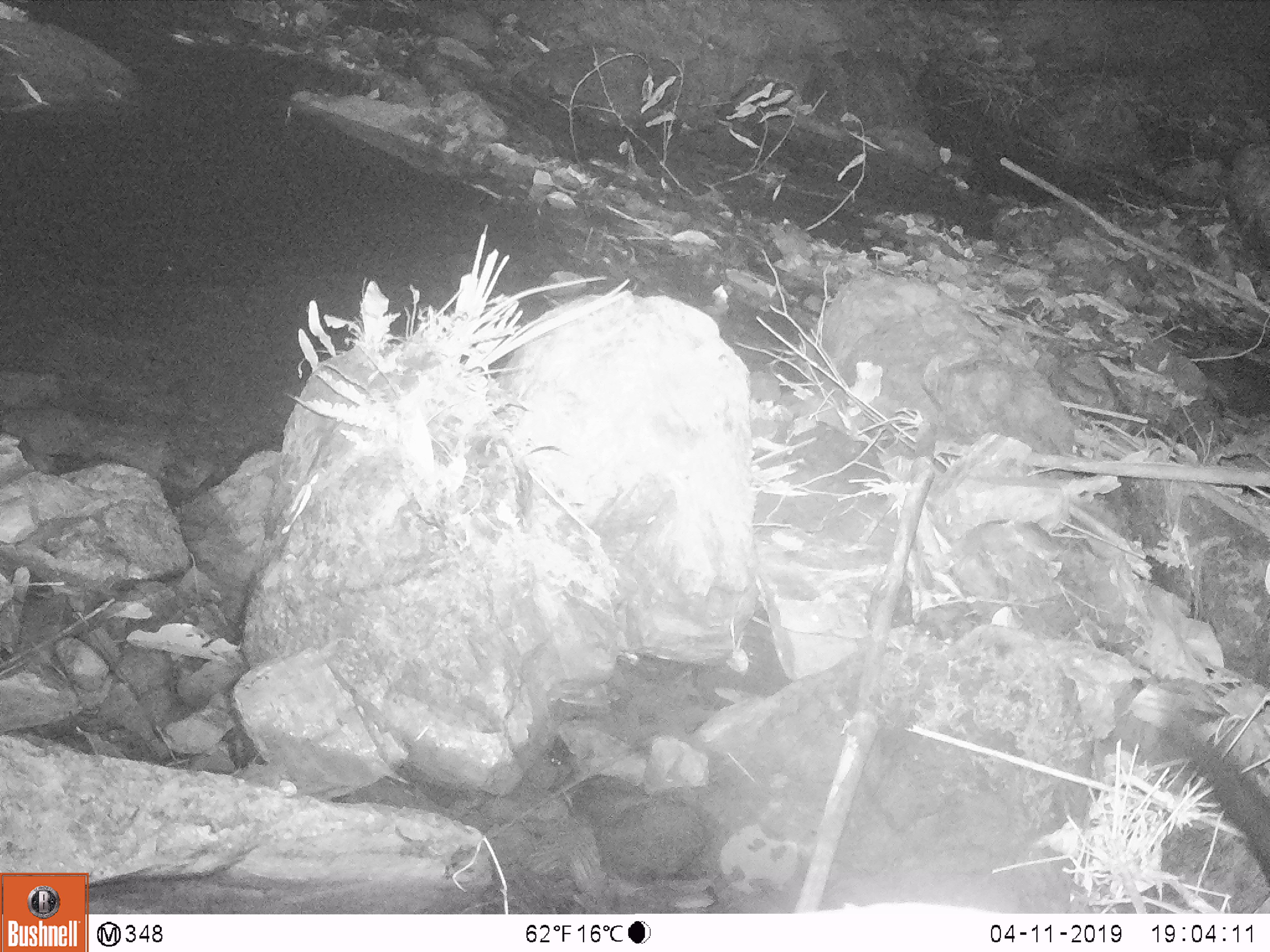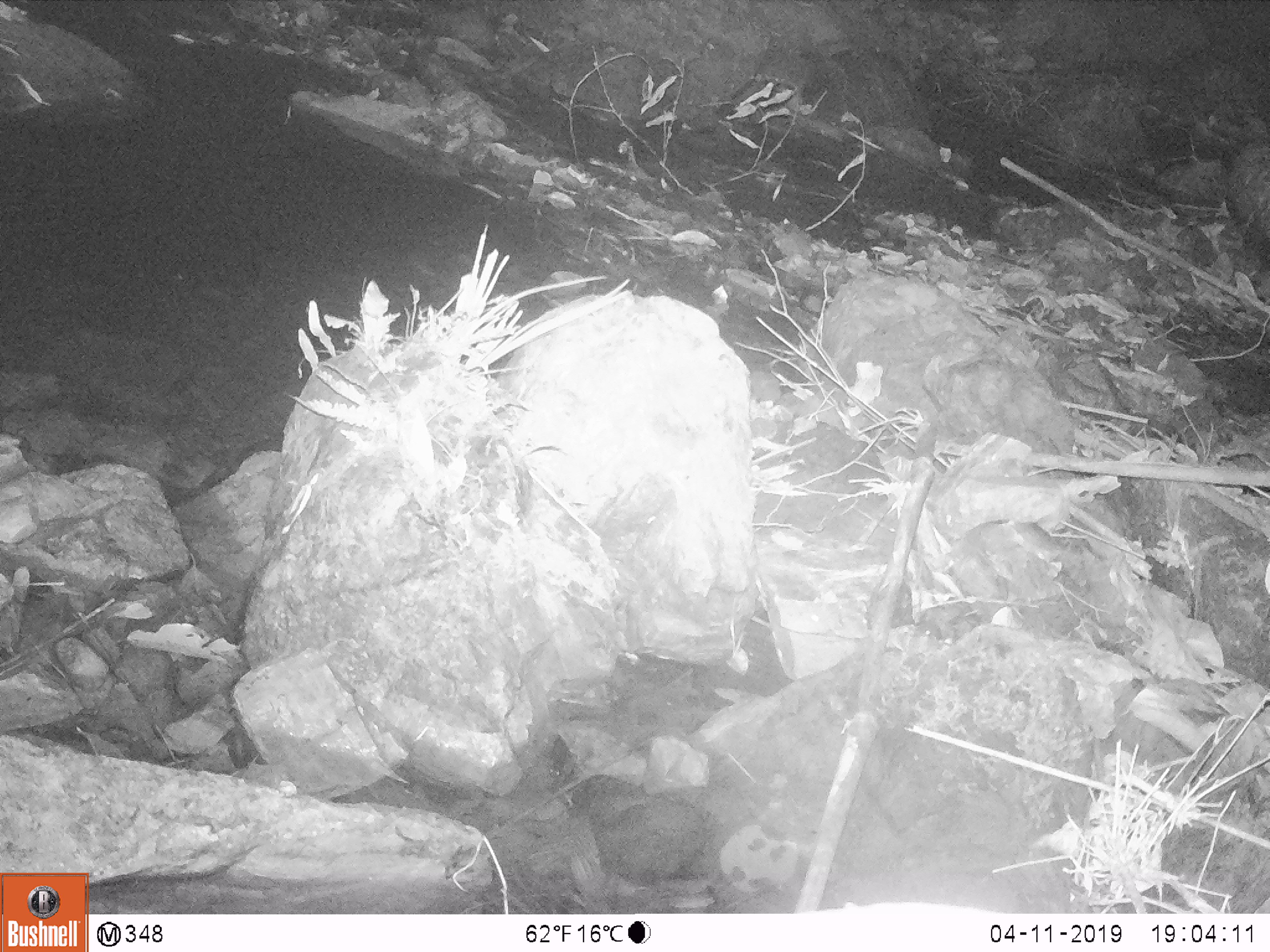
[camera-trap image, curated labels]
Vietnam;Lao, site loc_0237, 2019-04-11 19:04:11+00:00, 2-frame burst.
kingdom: Animalia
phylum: Chordata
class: Mammalia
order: Carnivora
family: Viverridae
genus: Paradoxurus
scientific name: Paradoxurus hermaphroditus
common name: common palm civet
Common palm civet (Paradoxurus hermaphroditus). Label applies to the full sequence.